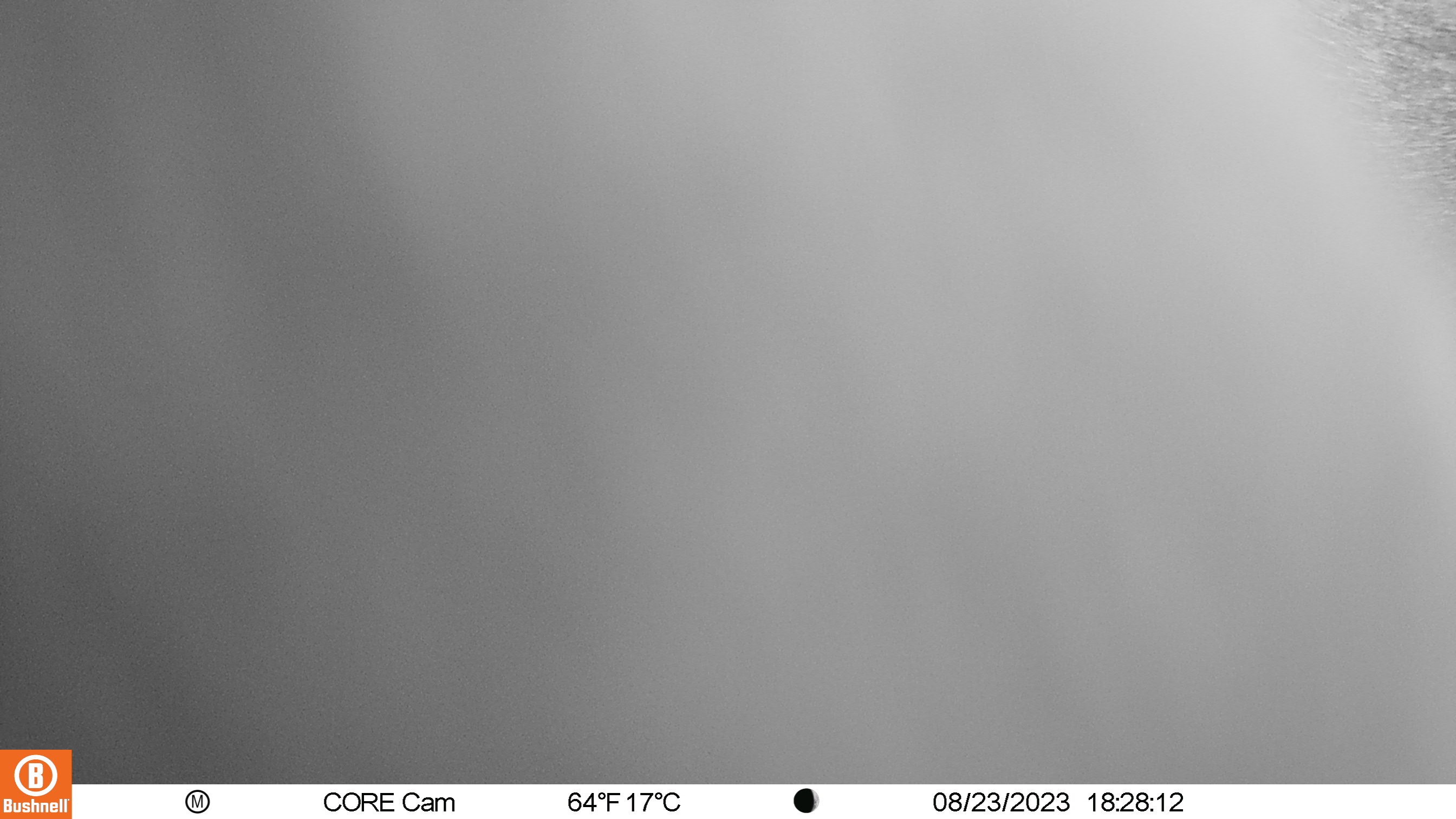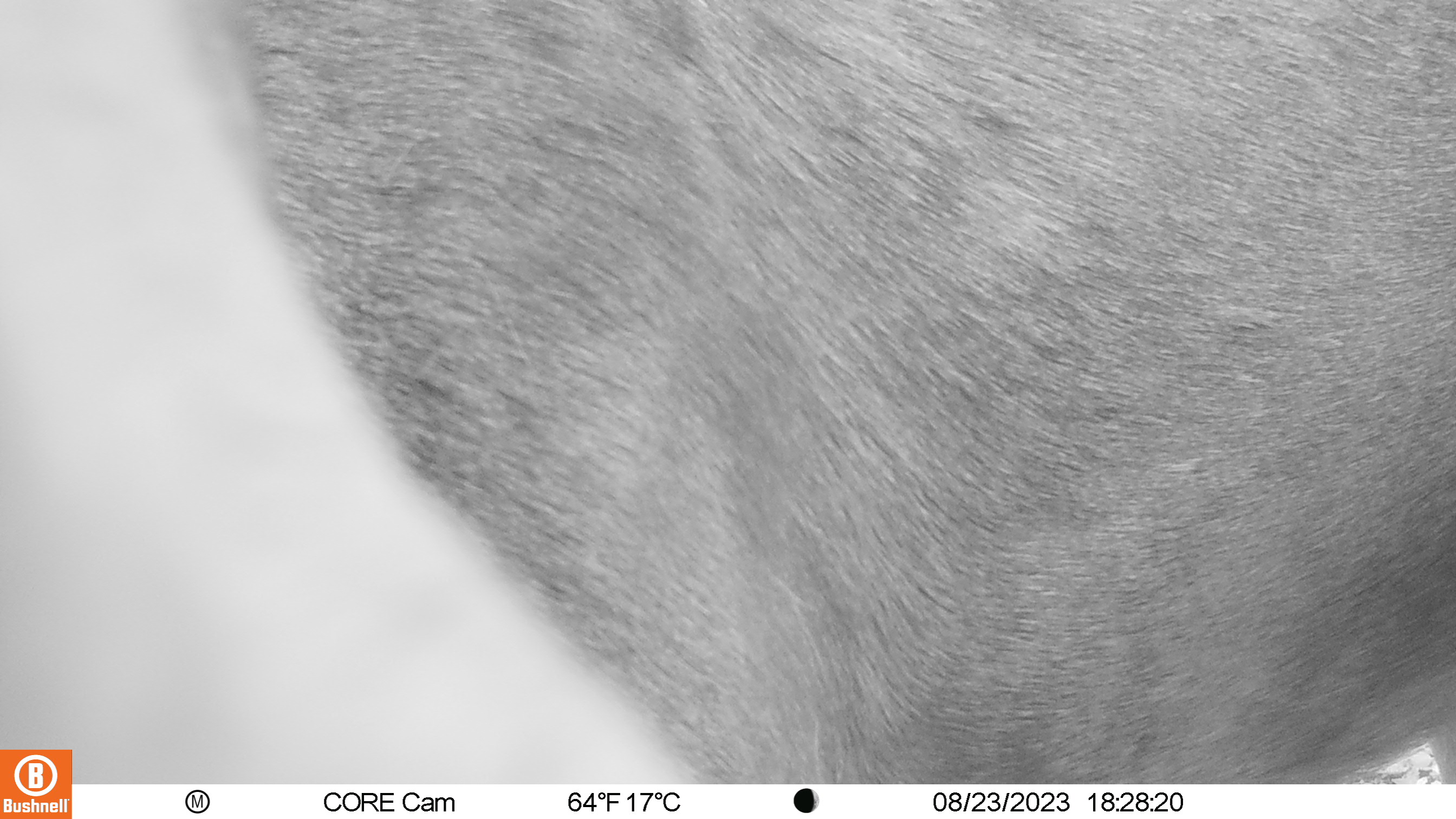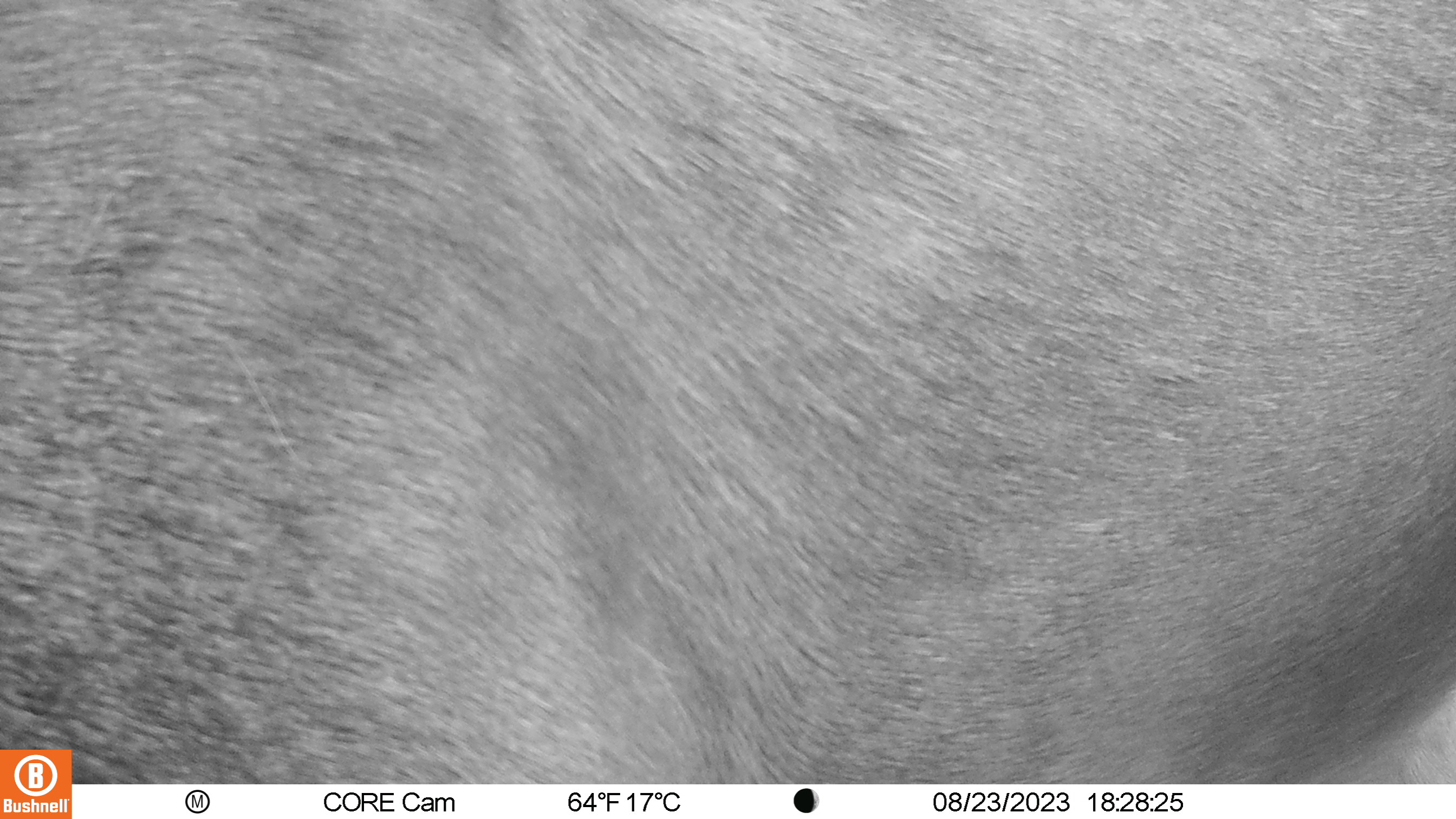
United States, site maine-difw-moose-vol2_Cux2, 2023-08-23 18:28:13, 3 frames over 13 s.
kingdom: Animalia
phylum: Chordata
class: Mammalia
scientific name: Mammalia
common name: mammal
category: mammal sp.